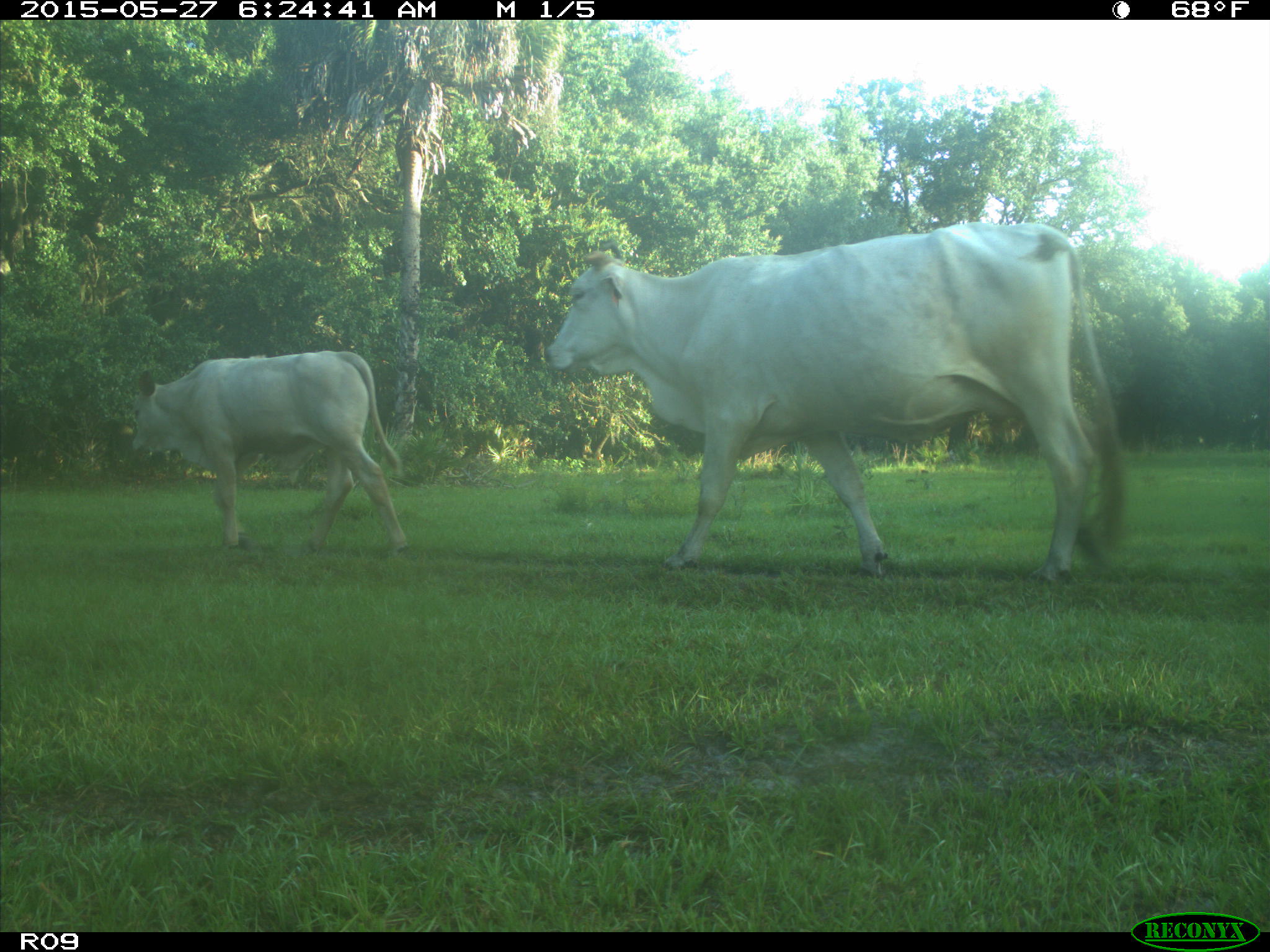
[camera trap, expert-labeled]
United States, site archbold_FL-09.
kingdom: Animalia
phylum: Chordata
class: Mammalia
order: Artiodactyla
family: Bovidae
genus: Bos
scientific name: Bos taurus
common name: domestic cow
Bos taurus (domestic cow).